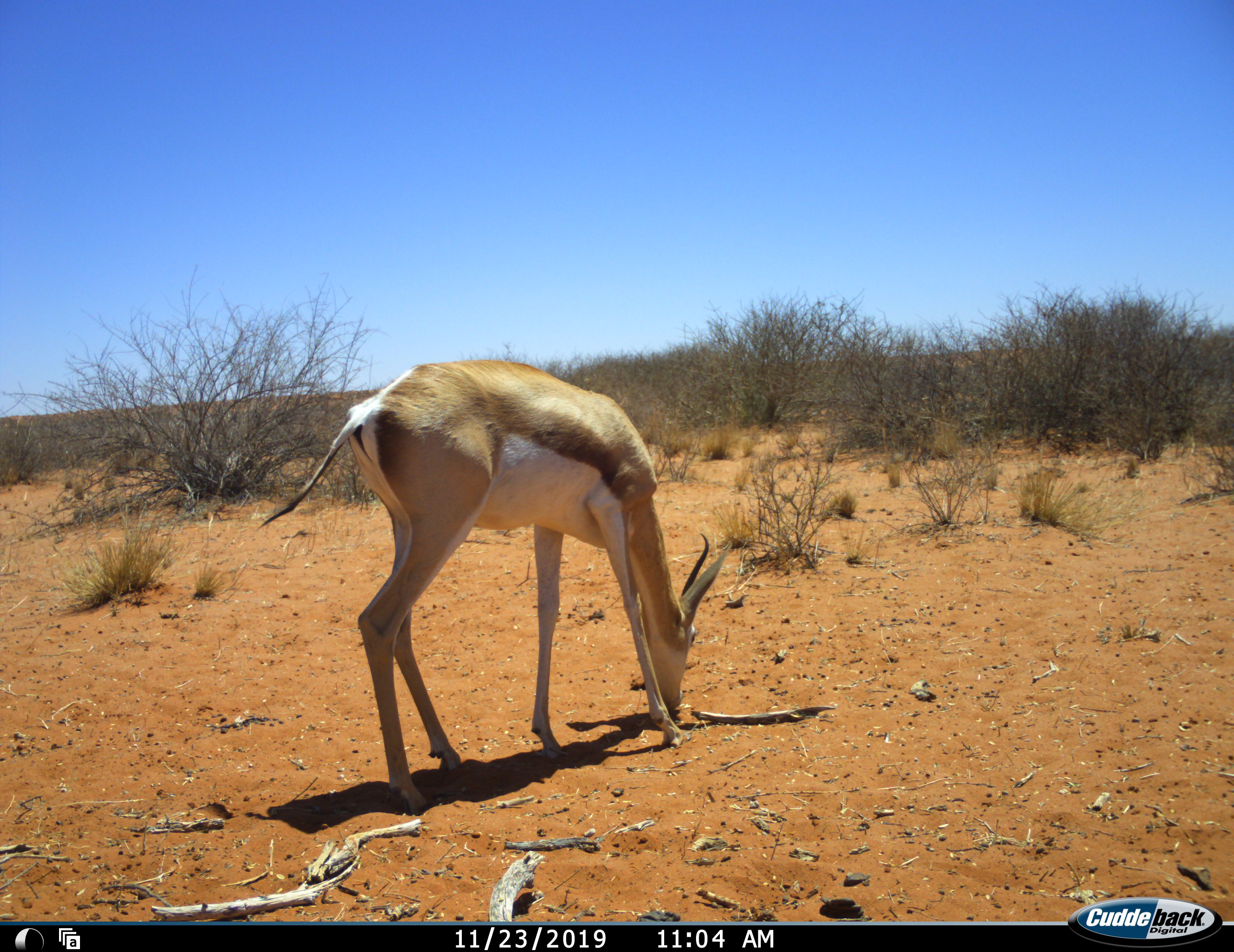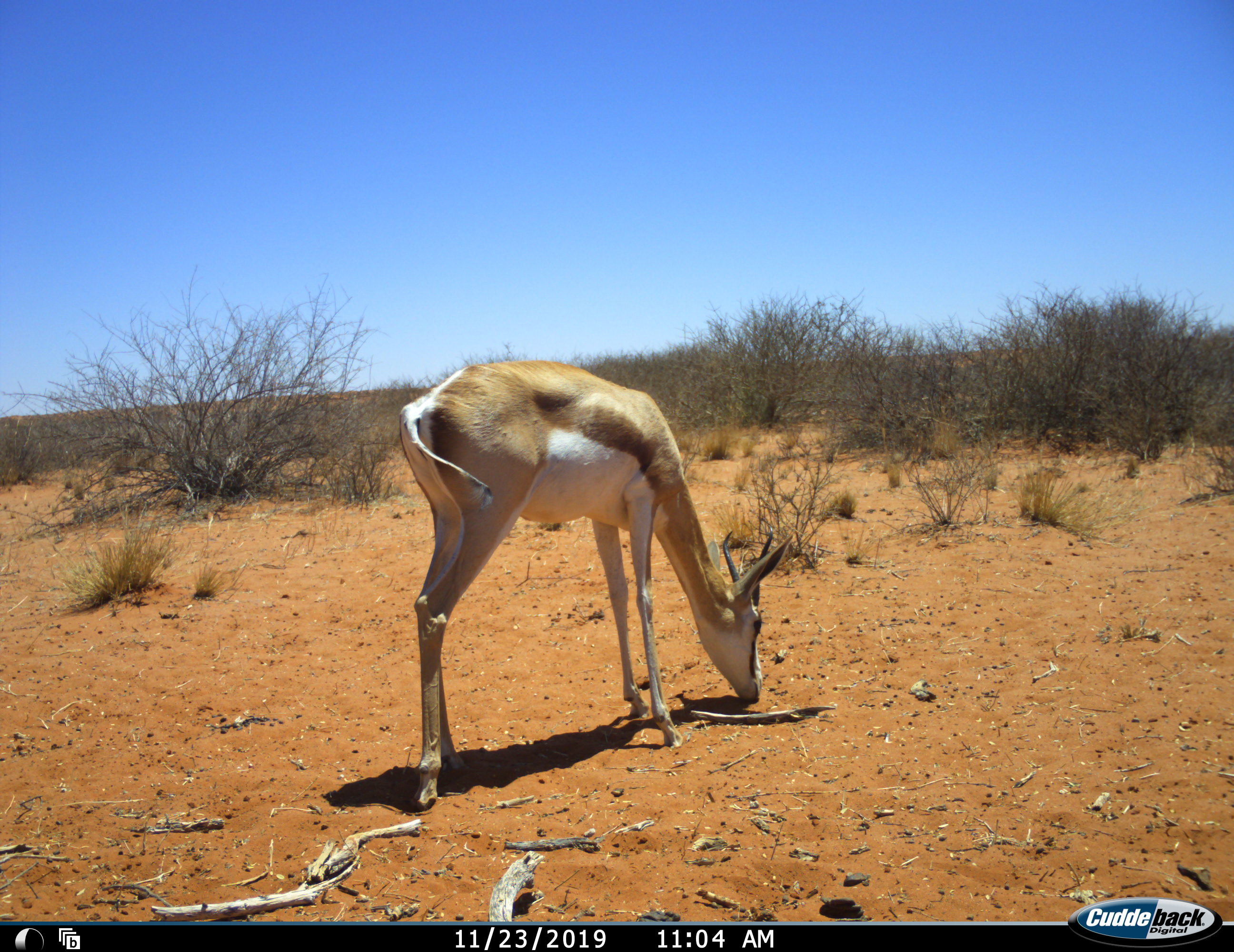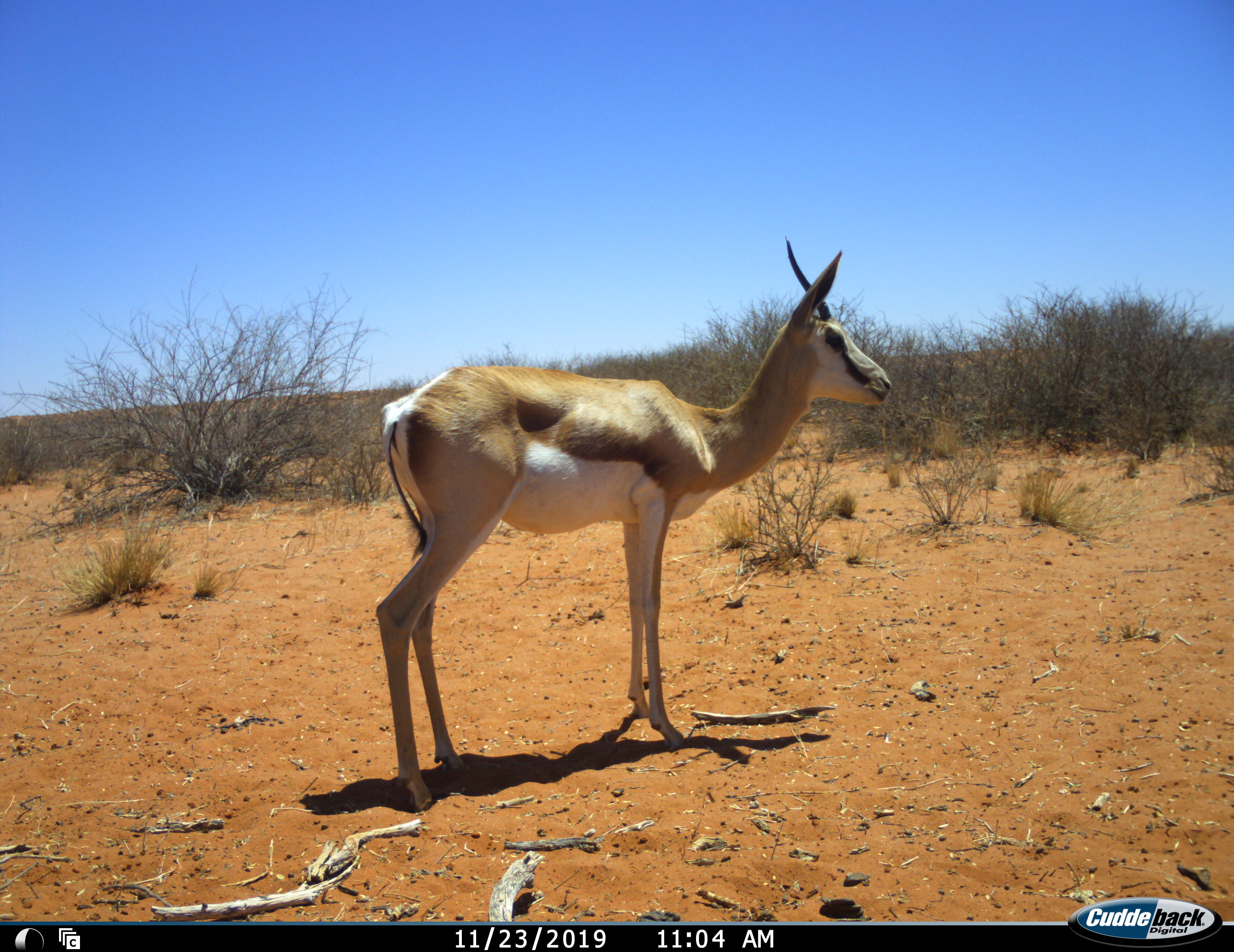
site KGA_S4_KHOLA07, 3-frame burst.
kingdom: Animalia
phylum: Chordata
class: Mammalia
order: Artiodactyla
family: Bovidae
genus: Antidorcas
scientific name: Antidorcas marsupialis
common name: springbok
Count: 1.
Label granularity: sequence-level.